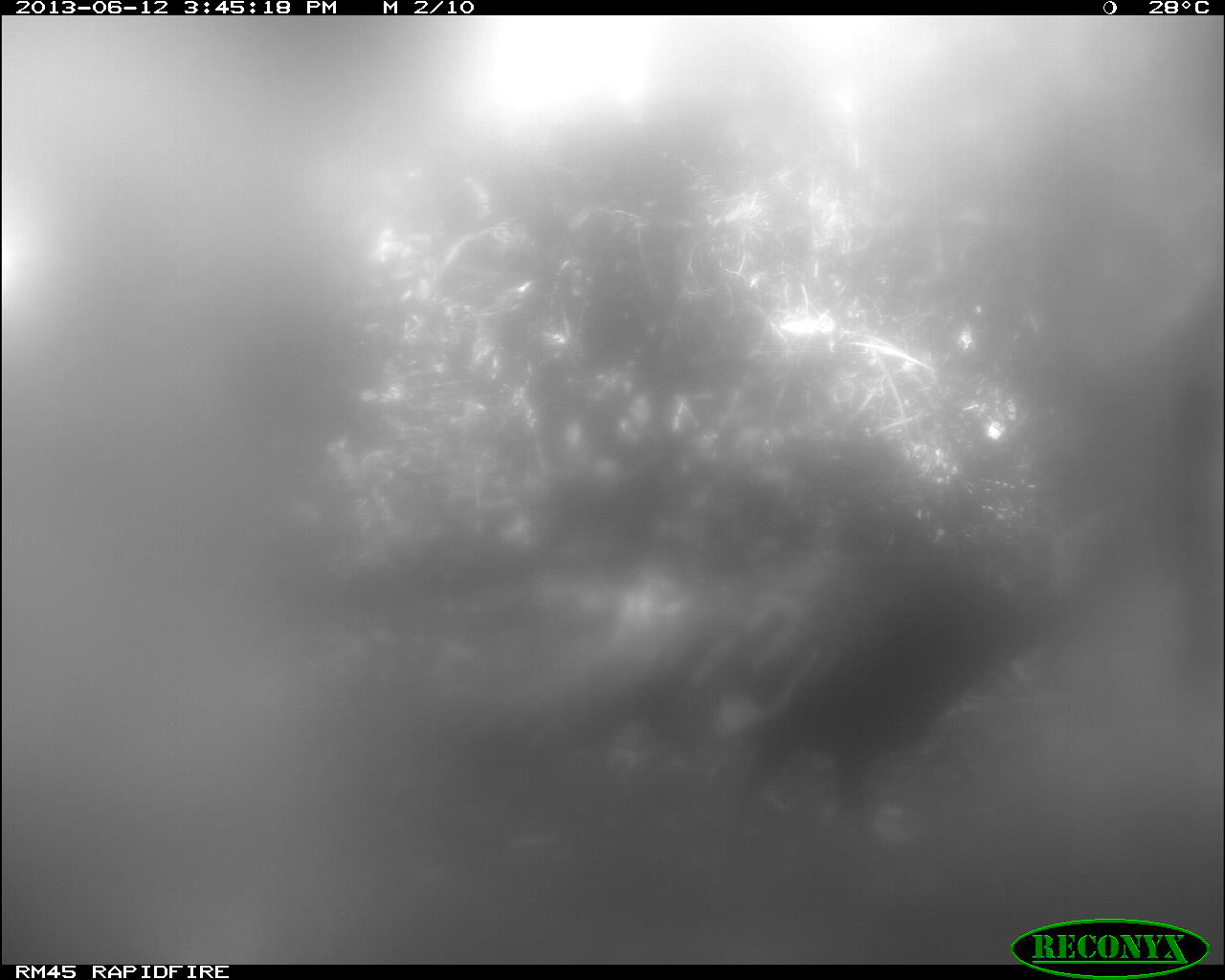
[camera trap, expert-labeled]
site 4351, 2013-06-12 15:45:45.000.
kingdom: Animalia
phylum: Chordata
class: Aves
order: Galliformes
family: Phasianidae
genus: Meleagris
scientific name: Meleagris ocellata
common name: ocellated turkey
Meleagris ocellata (ocellated turkey), count 1.